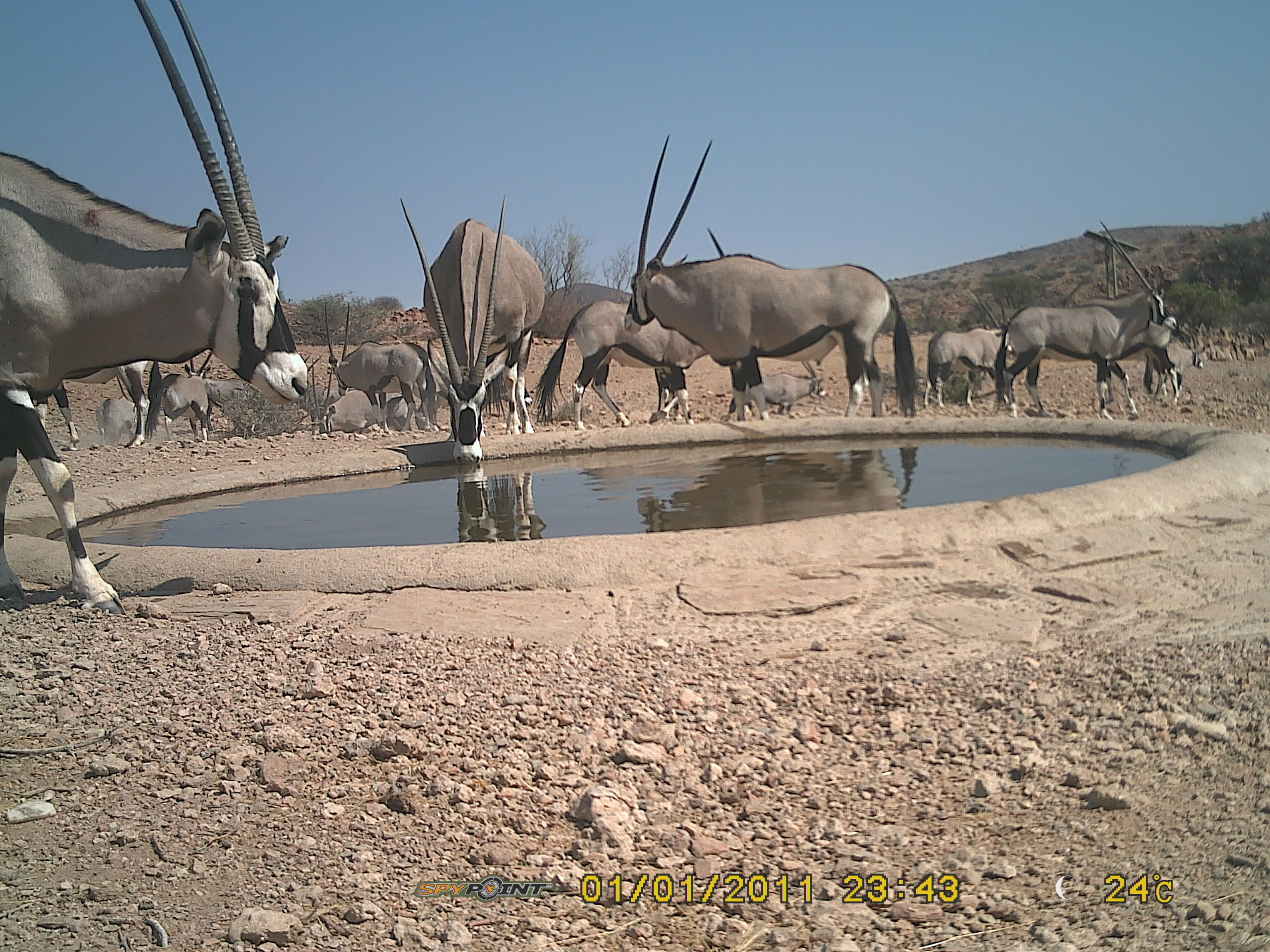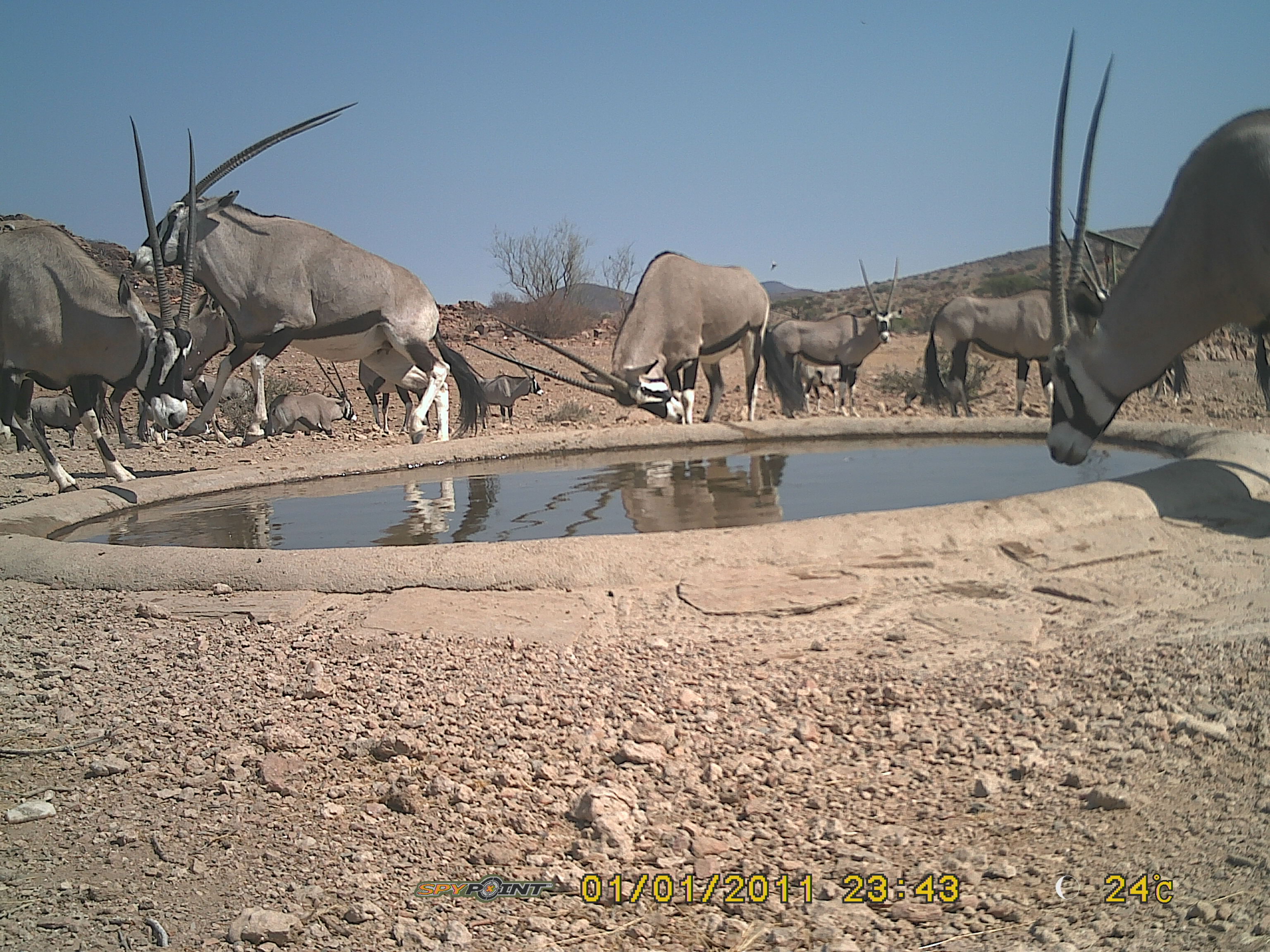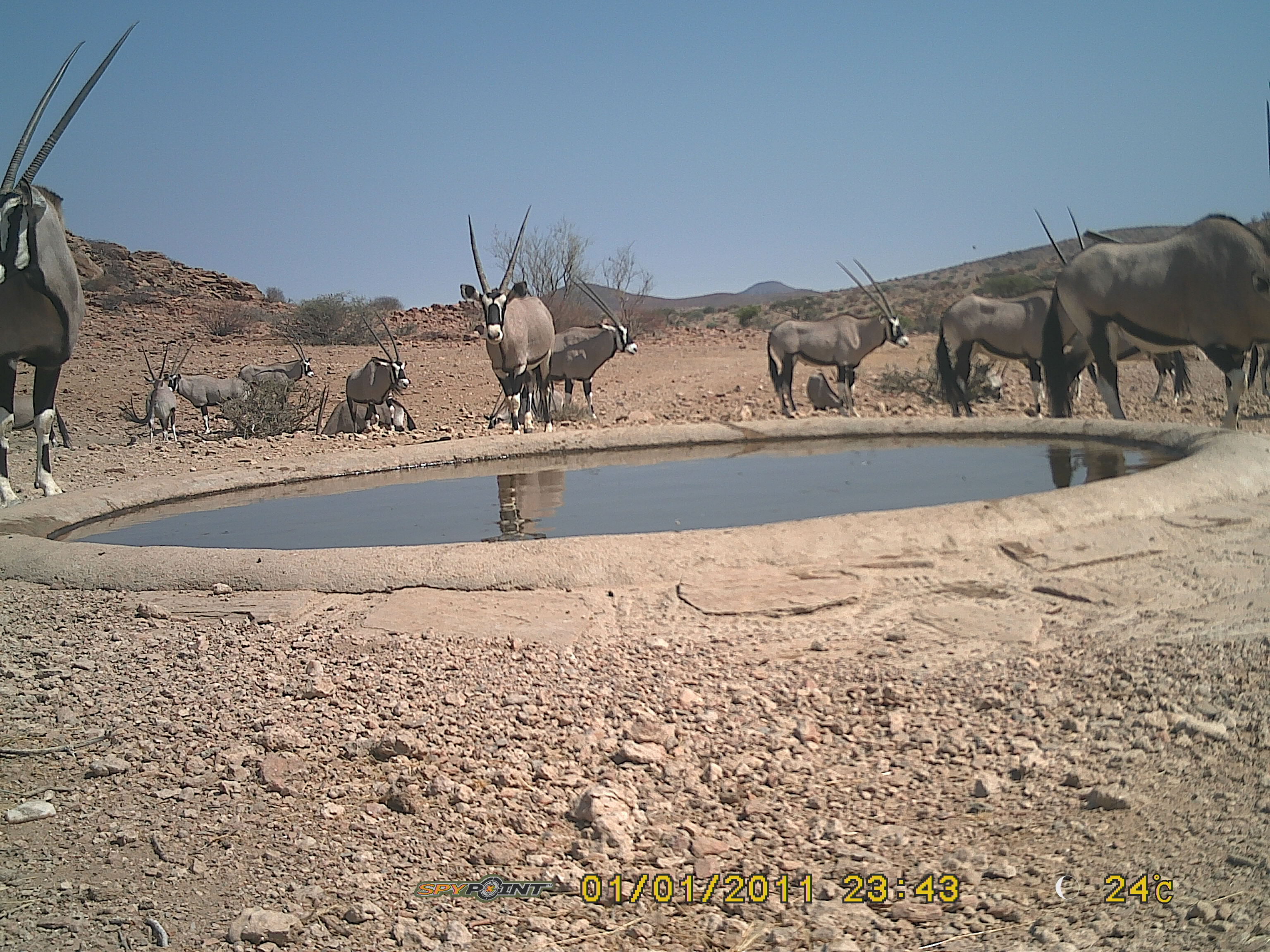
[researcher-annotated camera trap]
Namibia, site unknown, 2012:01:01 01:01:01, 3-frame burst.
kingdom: Animalia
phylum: Chordata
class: Mammalia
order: Artiodactyla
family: Bovidae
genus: Oryx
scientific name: Oryx gazella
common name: gemsbok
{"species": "Oryx gazella (gemsbok)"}